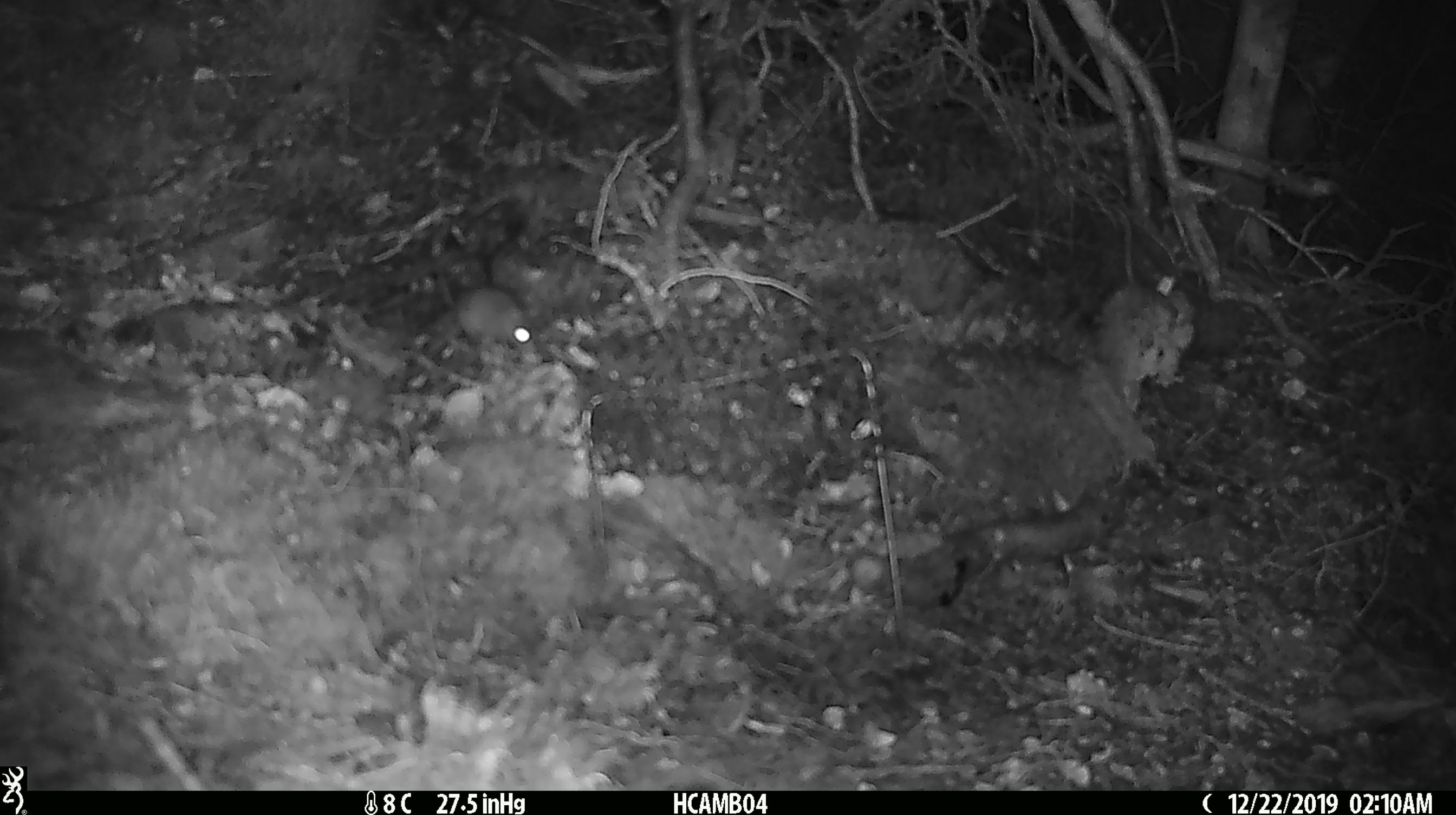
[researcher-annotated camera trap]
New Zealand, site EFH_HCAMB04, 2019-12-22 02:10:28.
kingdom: Animalia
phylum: Chordata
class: Mammalia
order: Rodentia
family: Muridae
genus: Mus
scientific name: Mus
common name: mouse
Mouse (Mus).